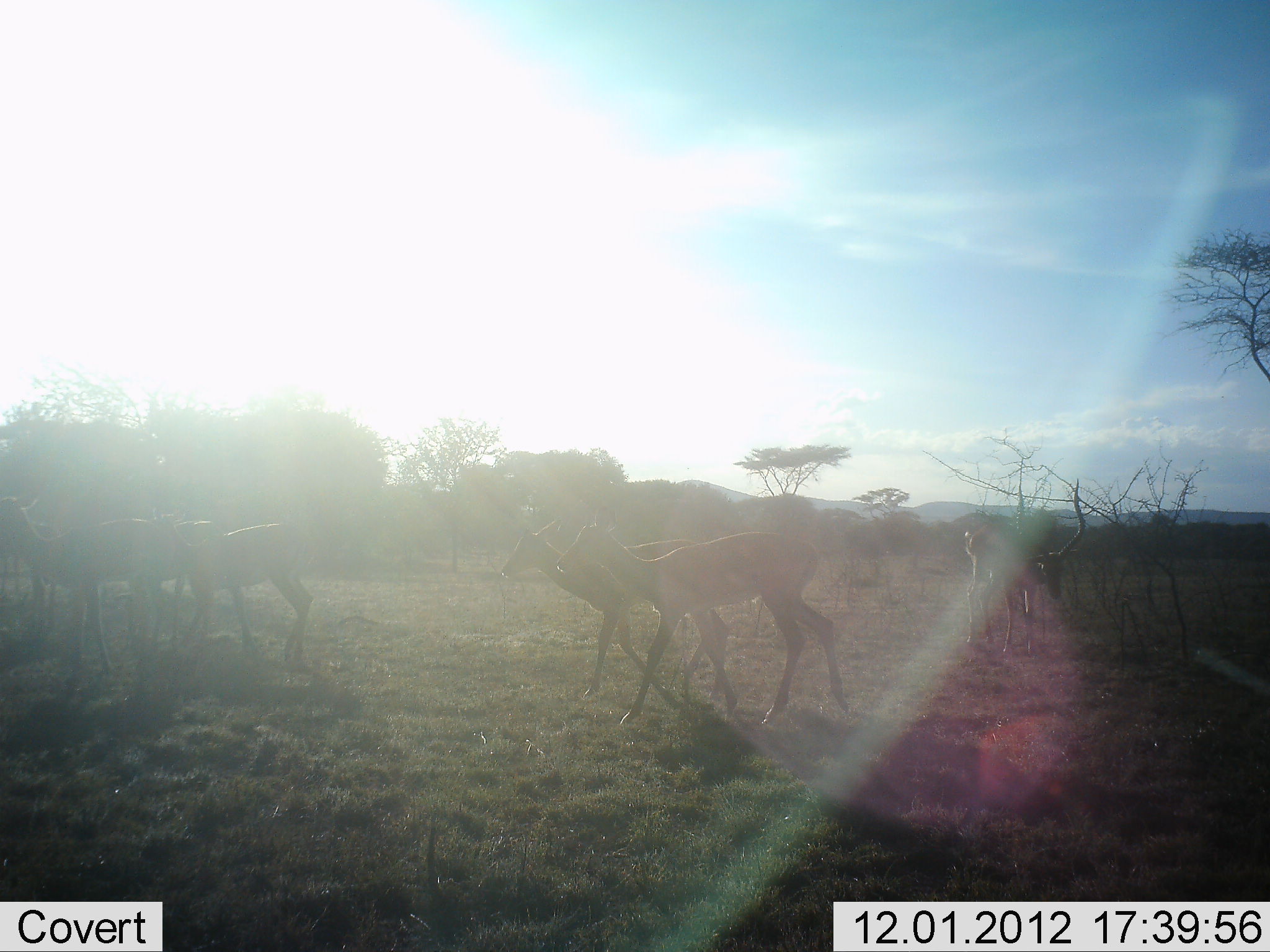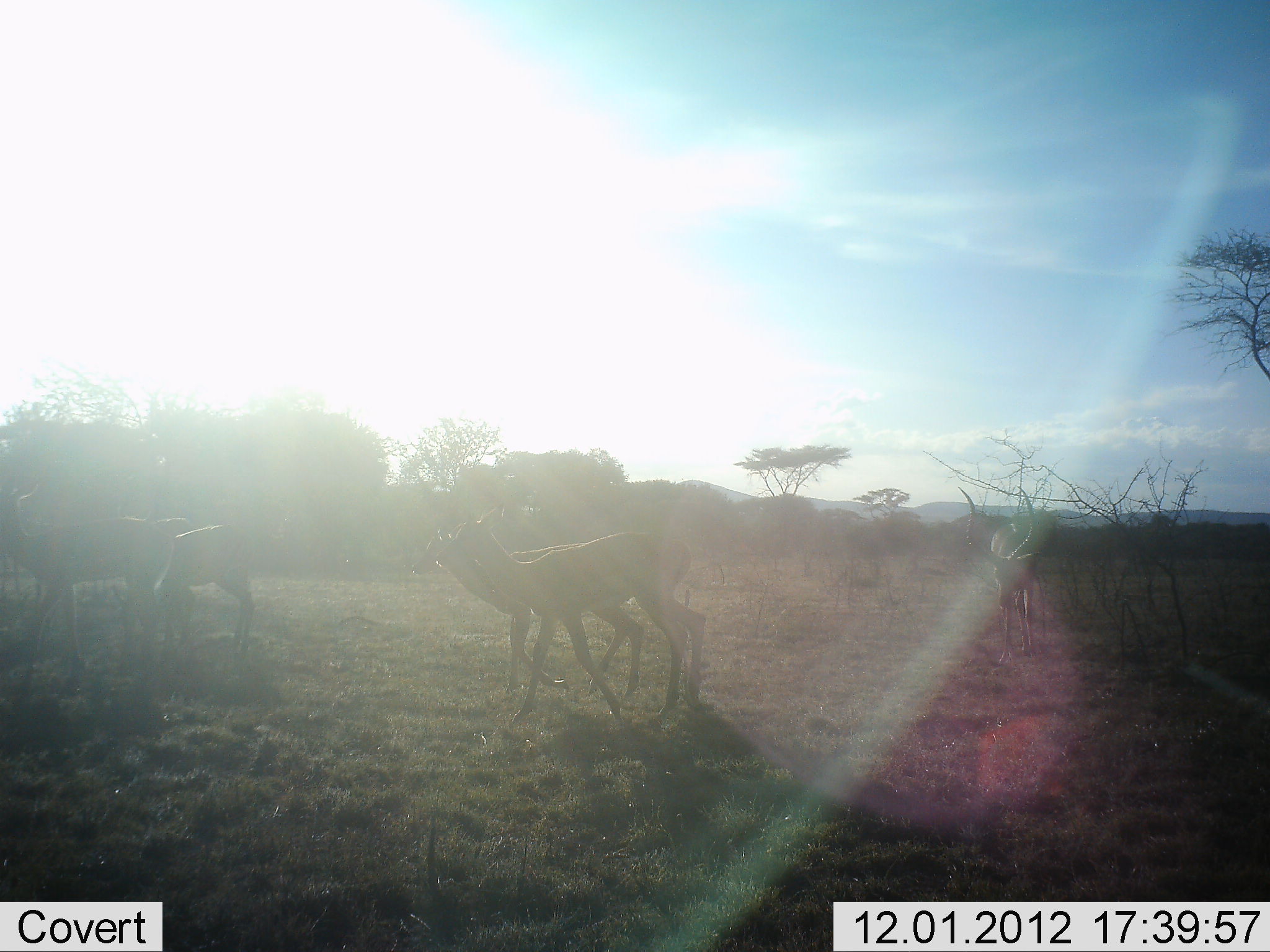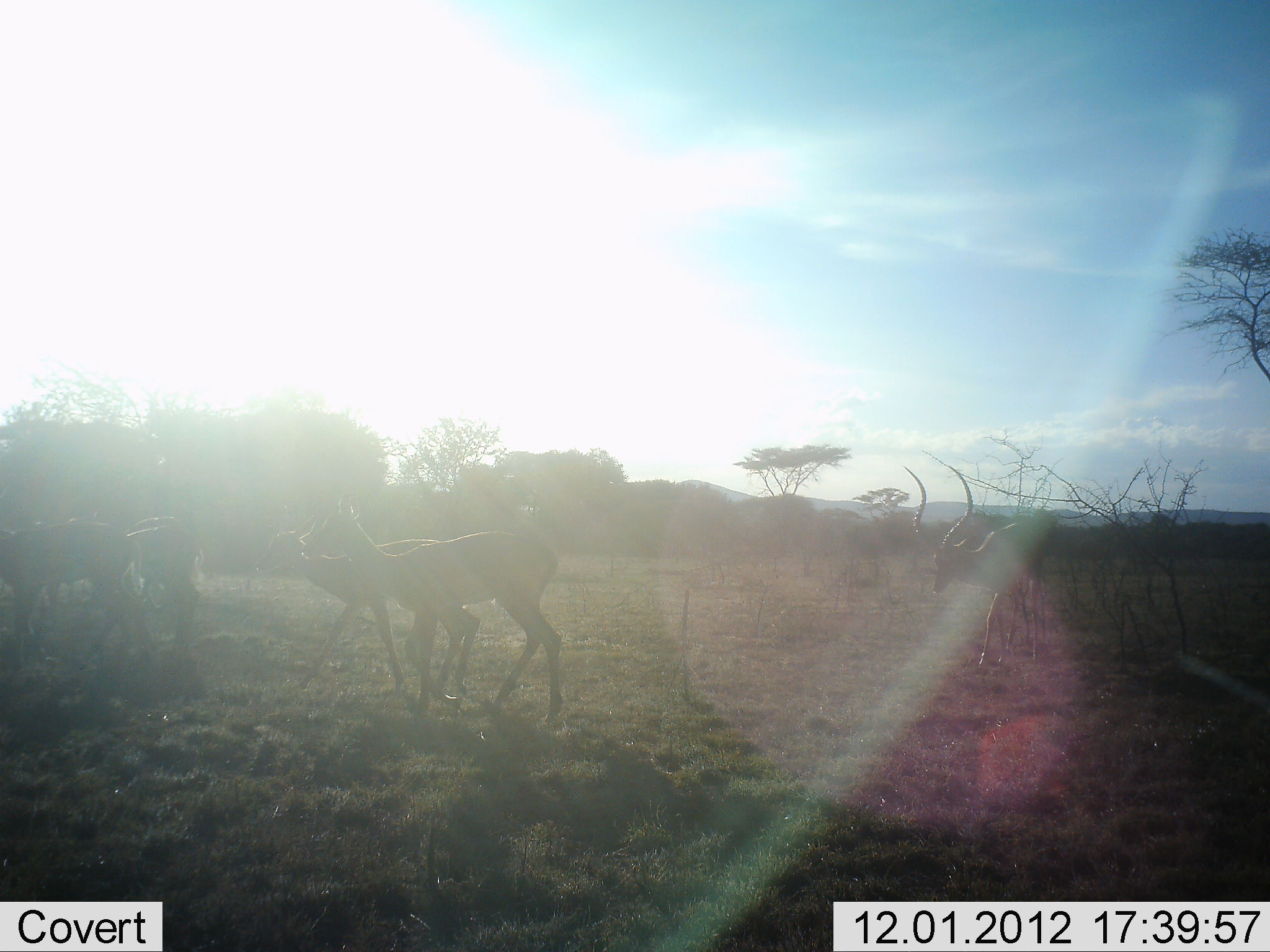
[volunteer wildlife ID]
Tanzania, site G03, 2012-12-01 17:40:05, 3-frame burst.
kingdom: Animalia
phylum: Chordata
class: Mammalia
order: Artiodactyla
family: Bovidae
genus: Aepyceros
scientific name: Aepyceros melampus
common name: impala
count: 6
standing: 22%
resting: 0%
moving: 100%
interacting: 0%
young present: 4%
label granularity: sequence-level